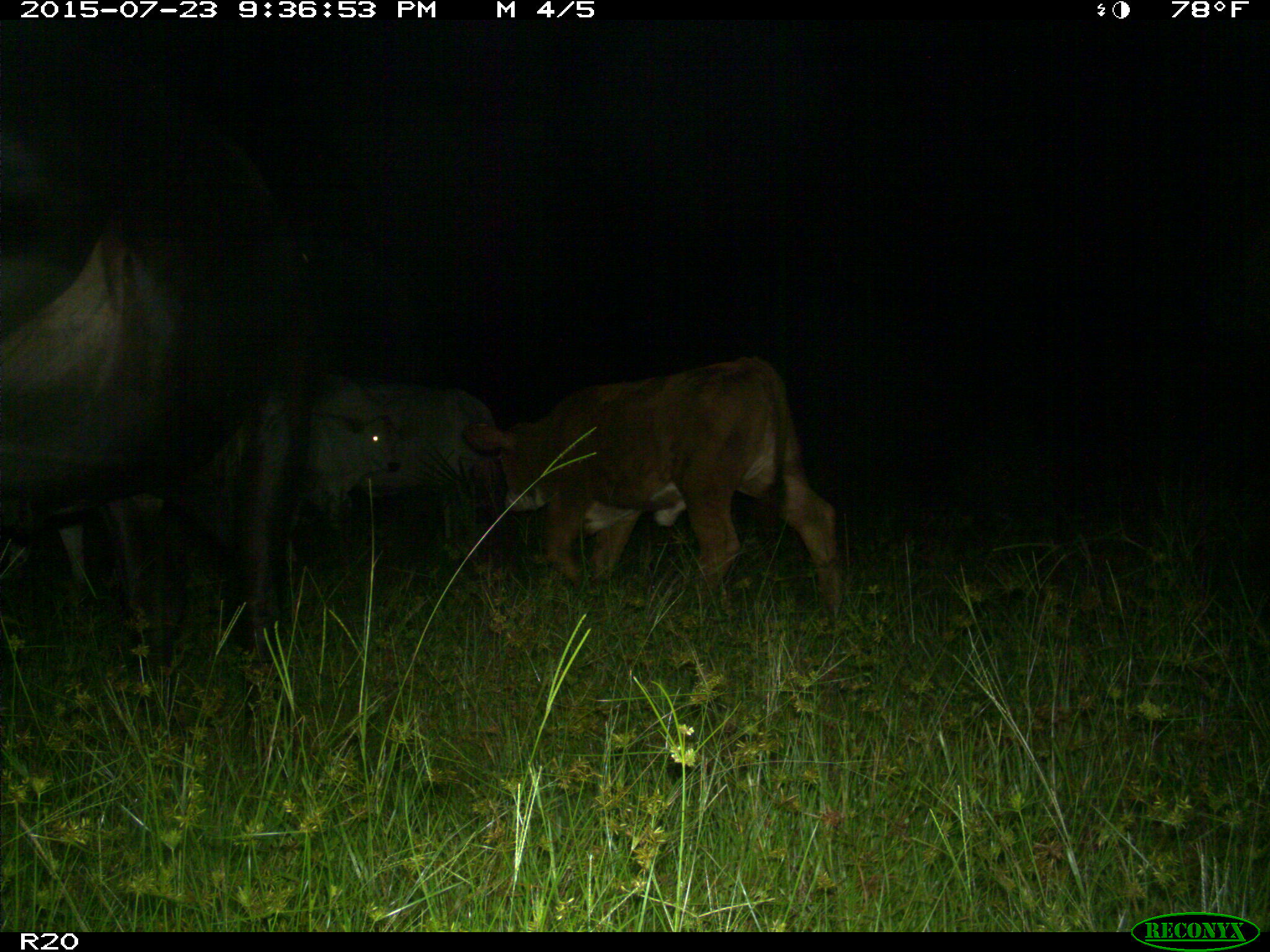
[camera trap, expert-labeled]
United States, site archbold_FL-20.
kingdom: Animalia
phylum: Chordata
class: Mammalia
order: Artiodactyla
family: Bovidae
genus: Bos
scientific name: Bos taurus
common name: domestic cow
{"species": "Bos taurus (domestic cow)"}